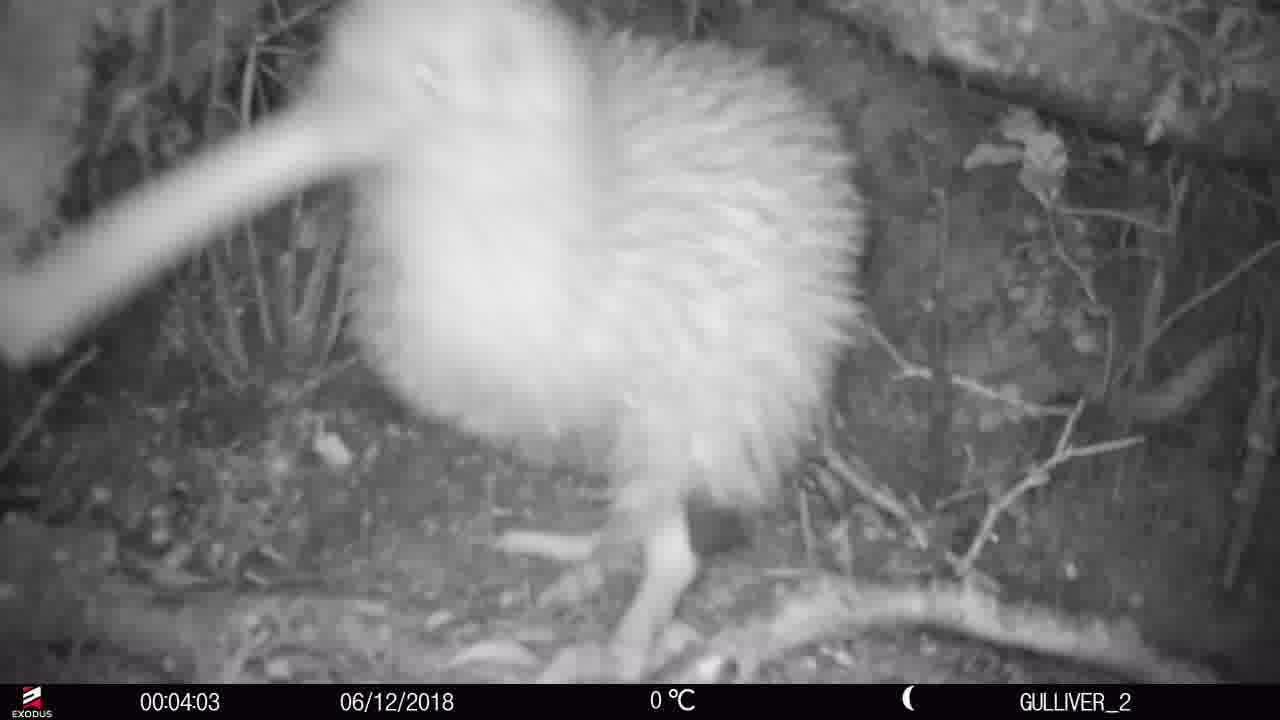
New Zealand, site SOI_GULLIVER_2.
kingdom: Animalia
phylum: Chordata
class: Aves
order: Apterygiformes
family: Apterygidae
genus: Apteryx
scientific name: Apteryx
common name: kiwi